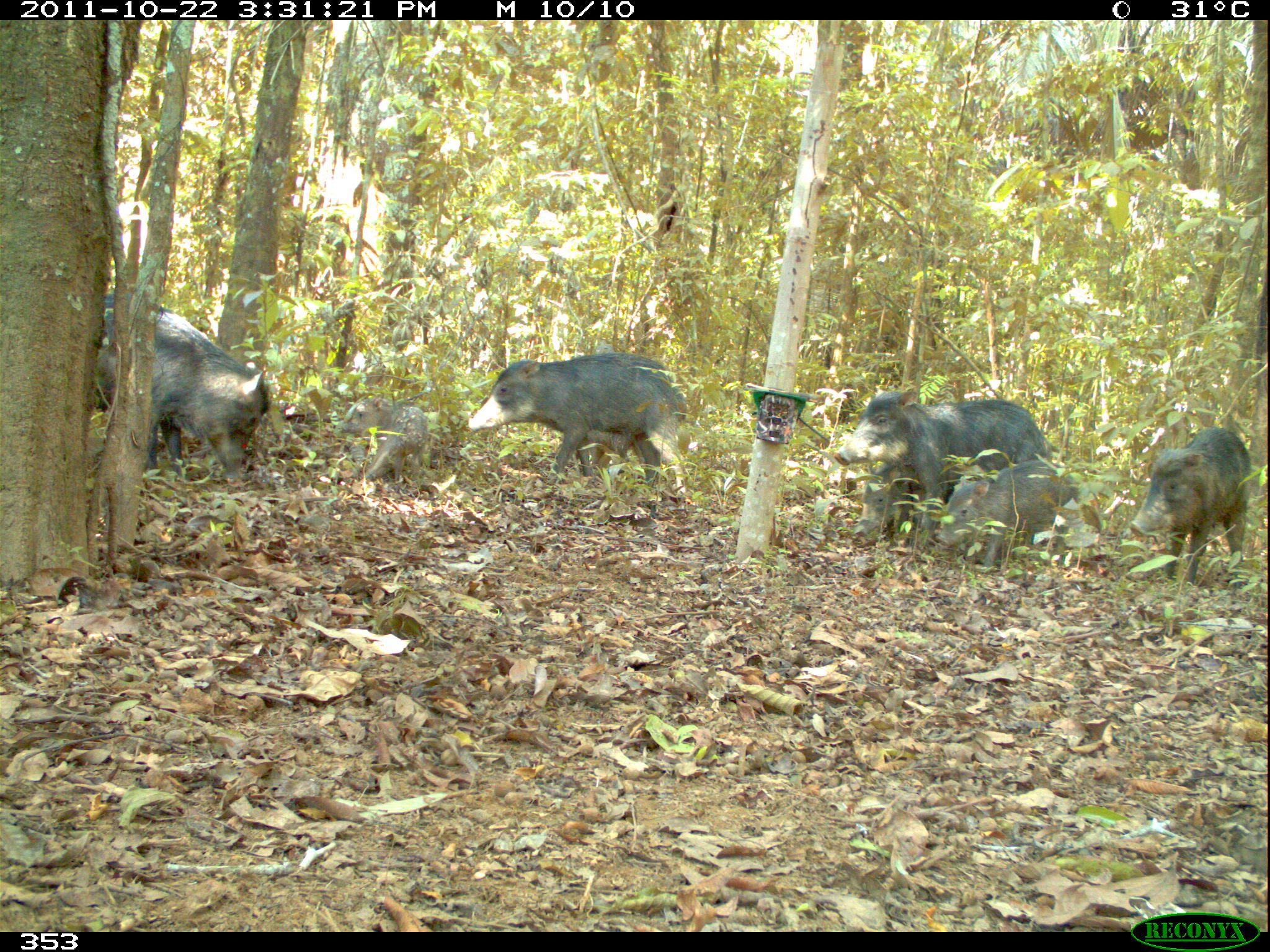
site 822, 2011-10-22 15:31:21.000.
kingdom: Animalia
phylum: Chordata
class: Mammalia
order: Artiodactyla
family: Tayassuidae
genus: Tayassu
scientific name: Tayassu pecari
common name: white-lipped peccary